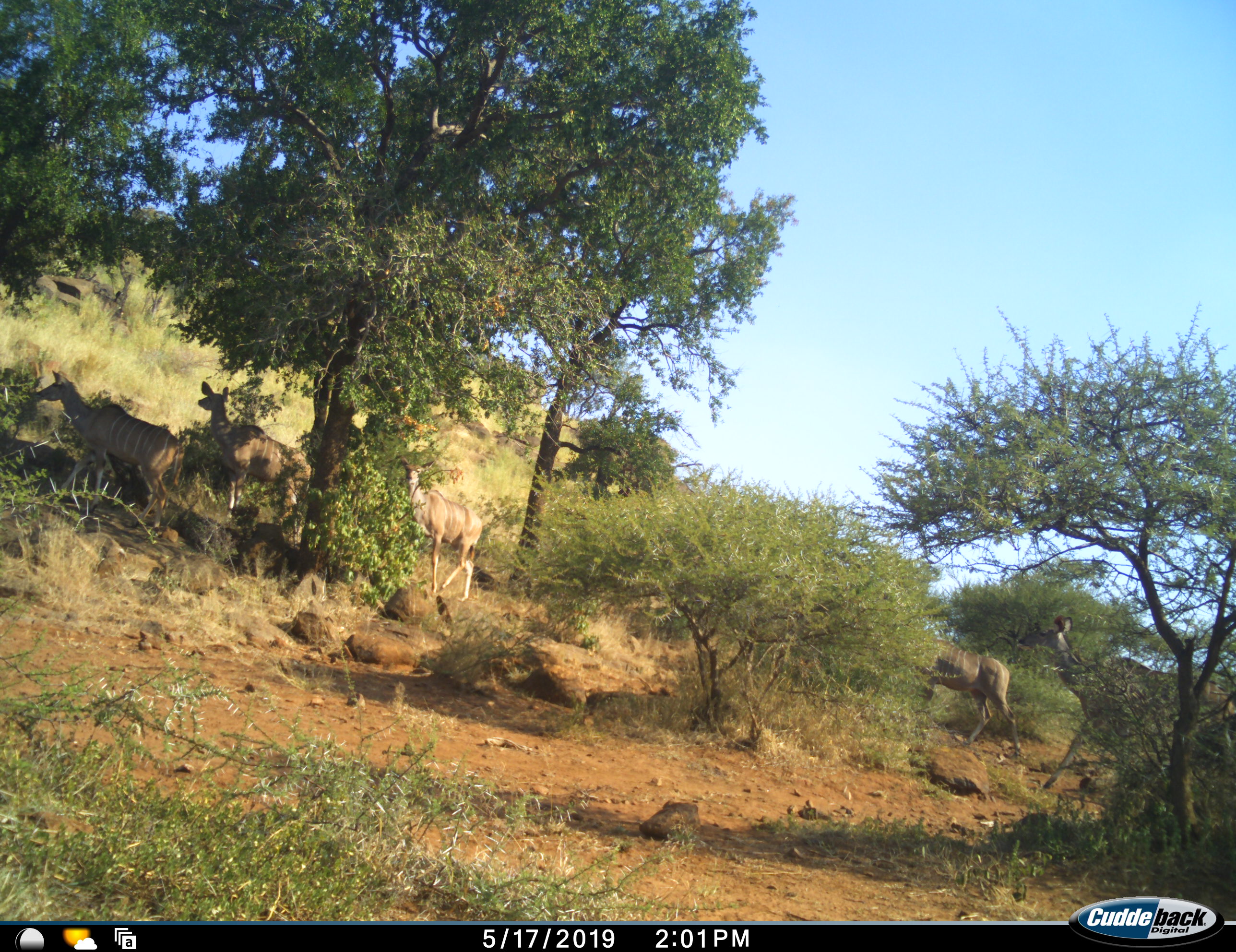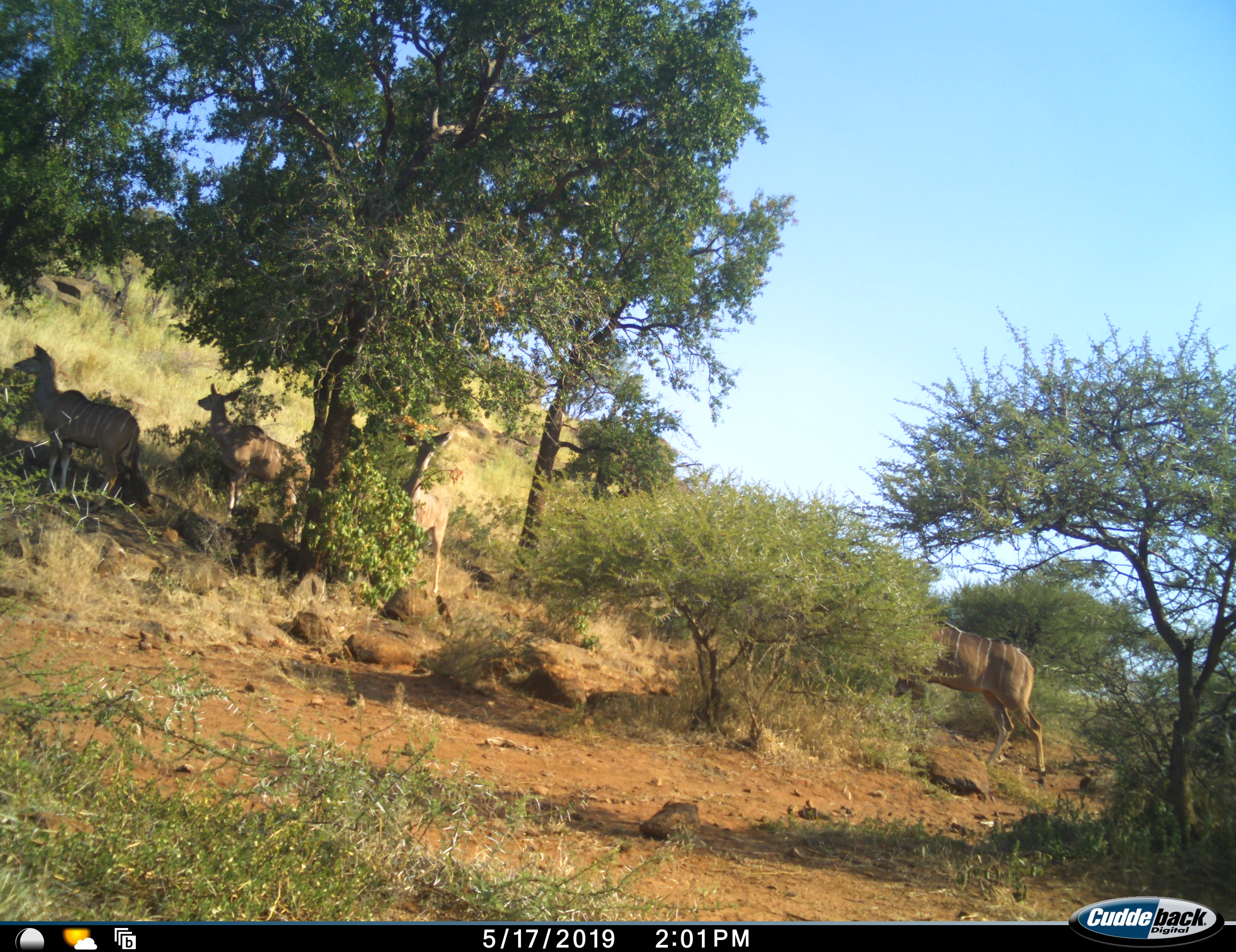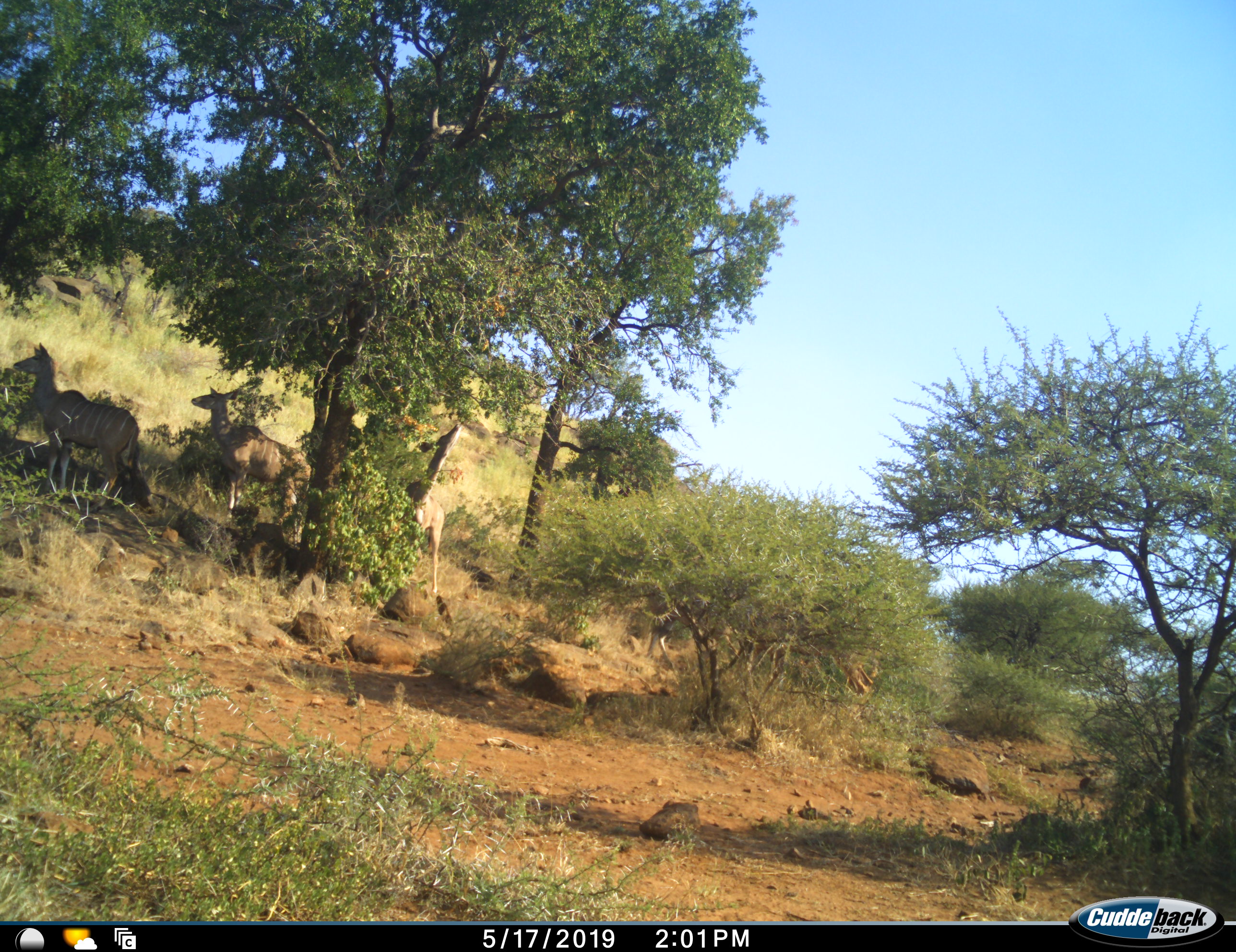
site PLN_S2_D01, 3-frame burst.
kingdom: Animalia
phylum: Chordata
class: Mammalia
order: Artiodactyla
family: Bovidae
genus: Tragelaphus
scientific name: Tragelaphus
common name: kudu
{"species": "kudu (Tragelaphus)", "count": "5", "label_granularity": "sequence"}